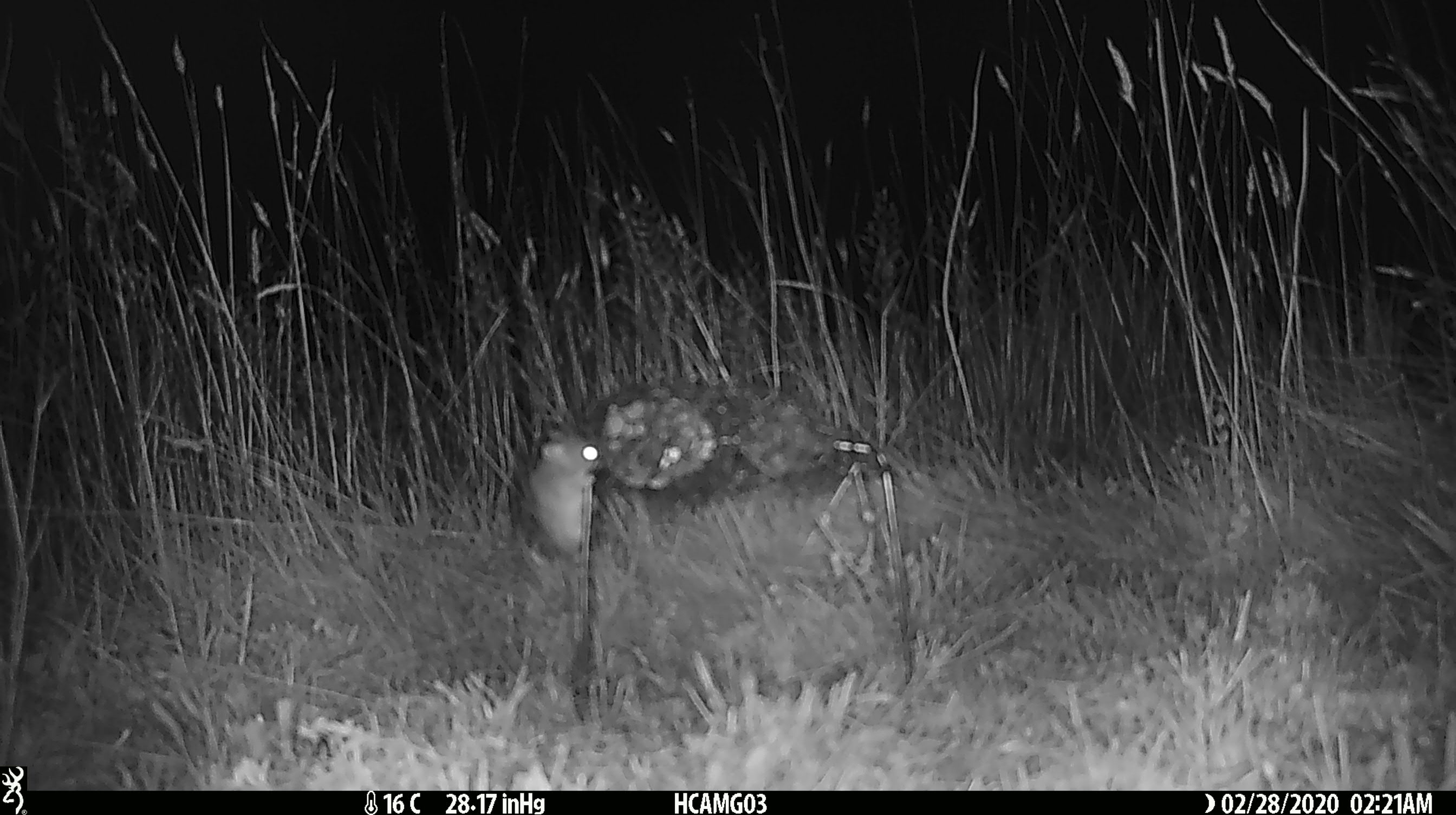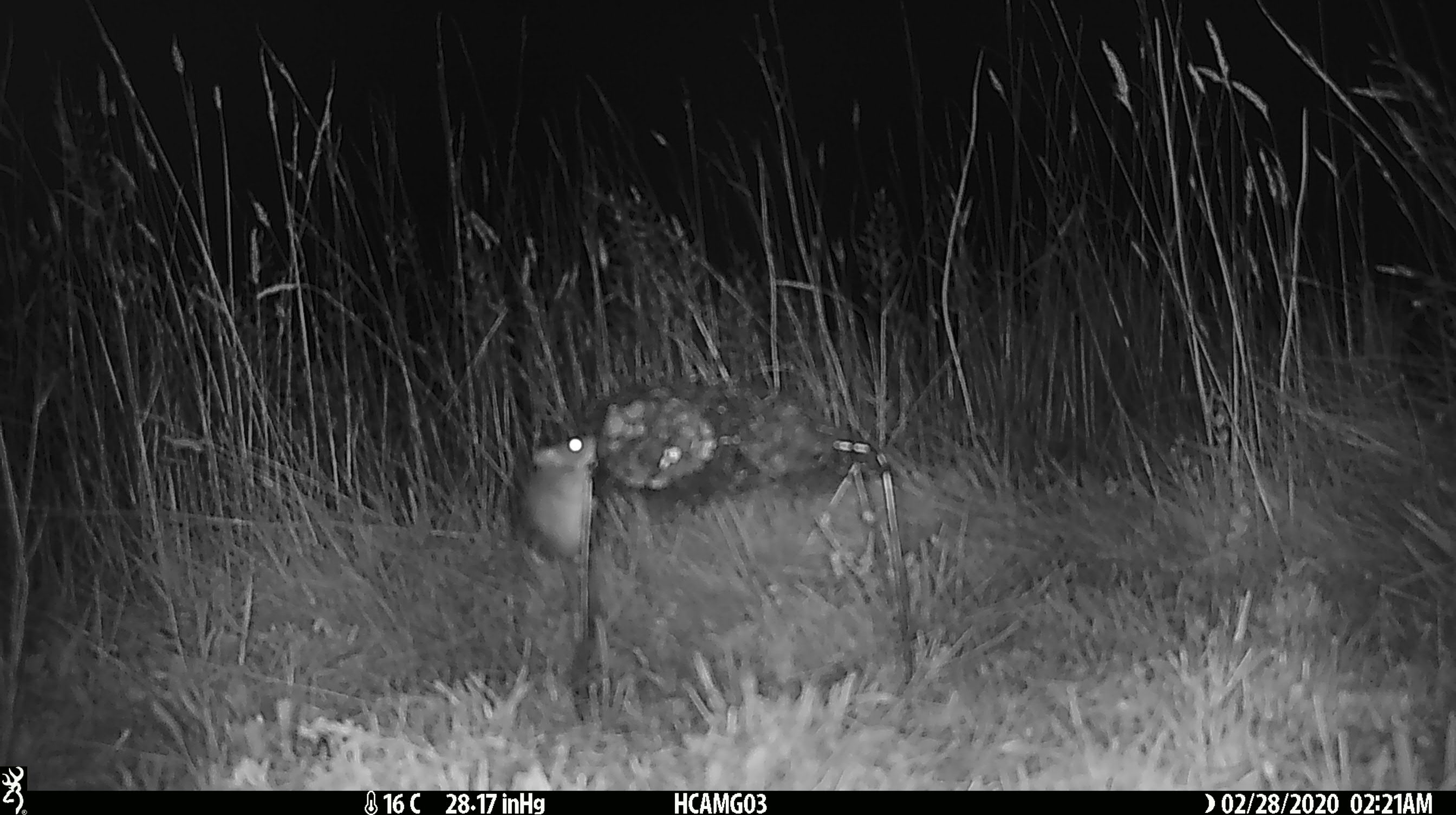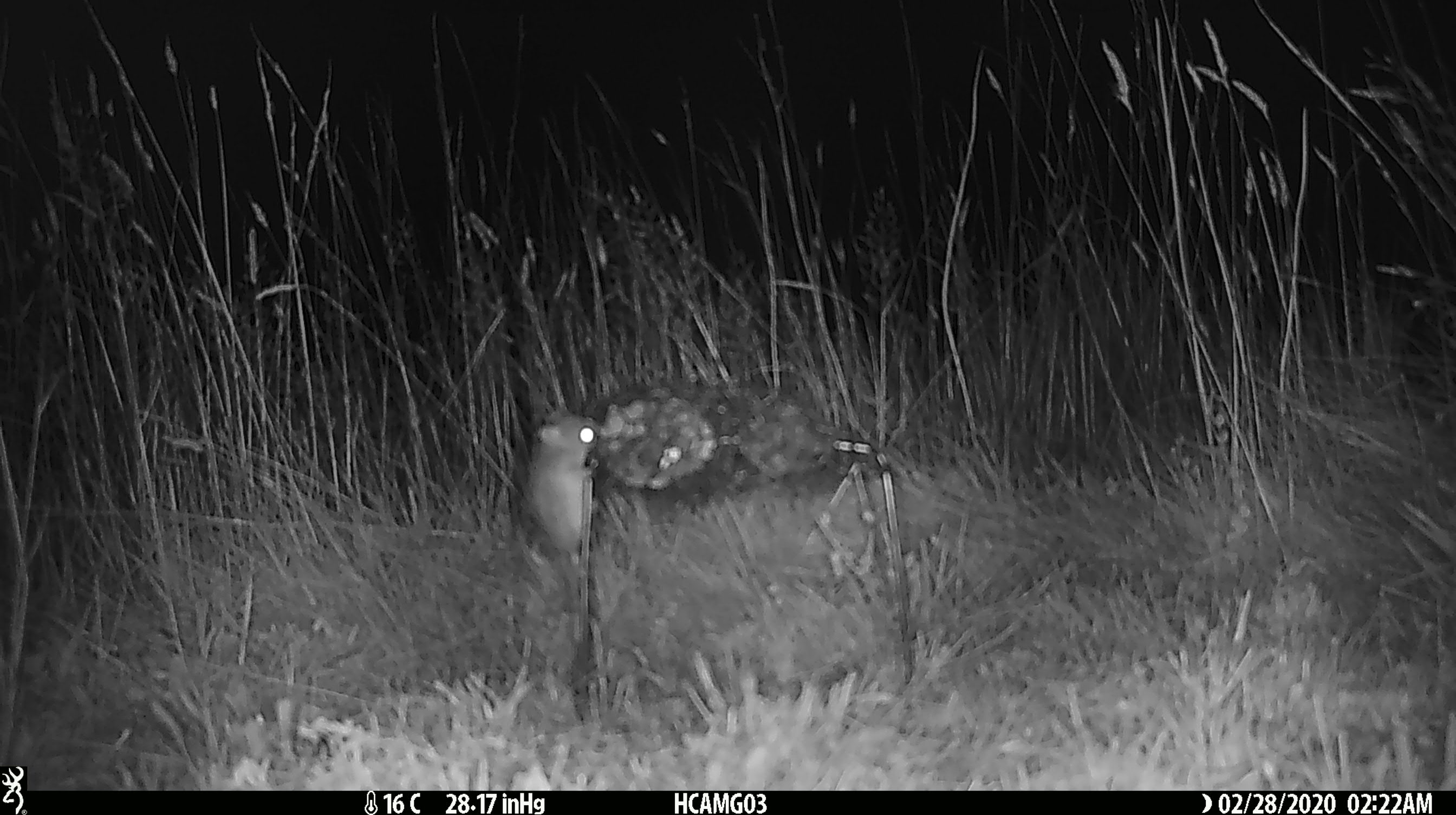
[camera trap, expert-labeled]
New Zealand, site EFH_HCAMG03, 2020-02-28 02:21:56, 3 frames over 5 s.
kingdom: Animalia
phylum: Chordata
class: Mammalia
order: Rodentia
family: Muridae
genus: Mus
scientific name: Mus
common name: mouse